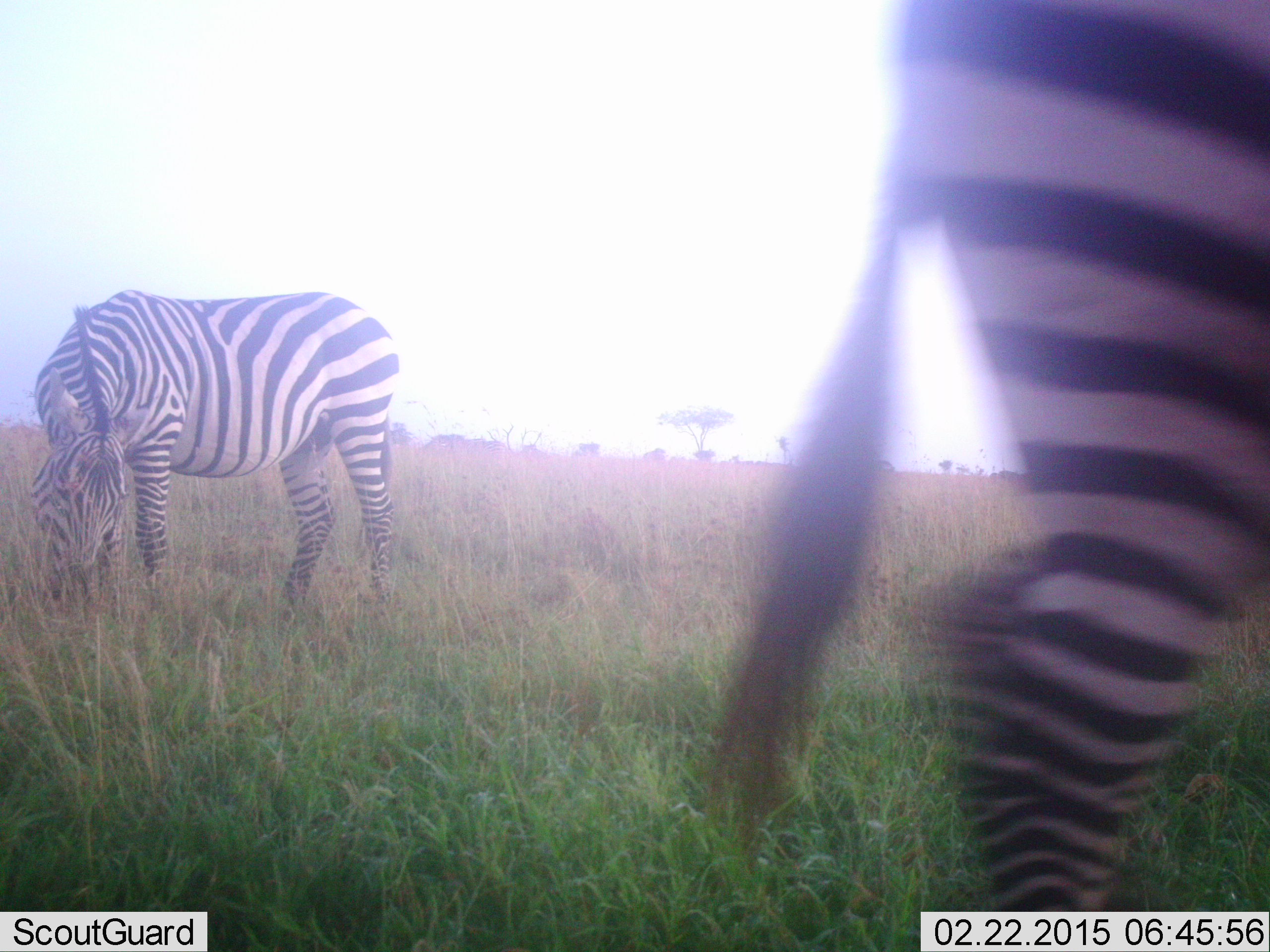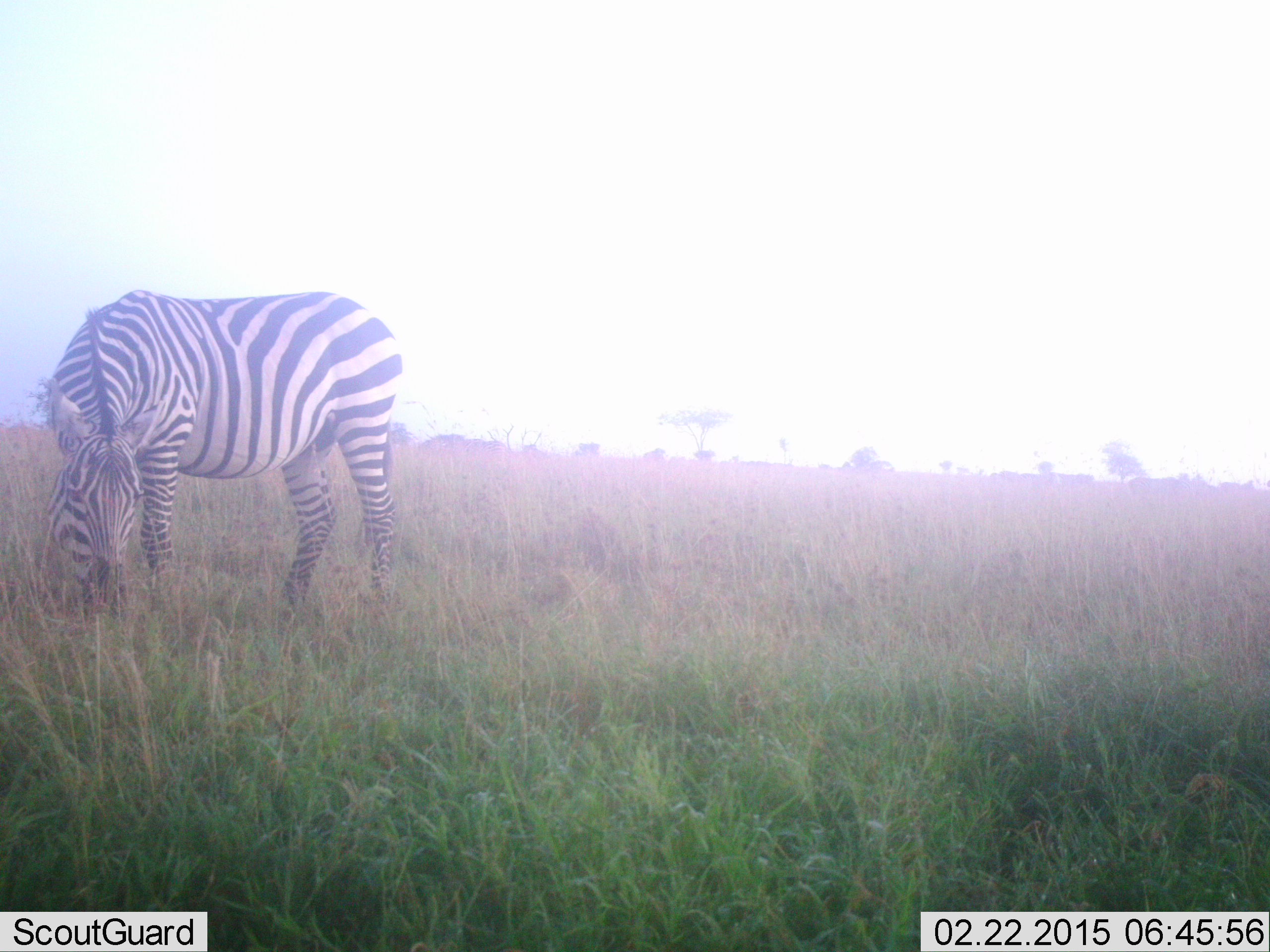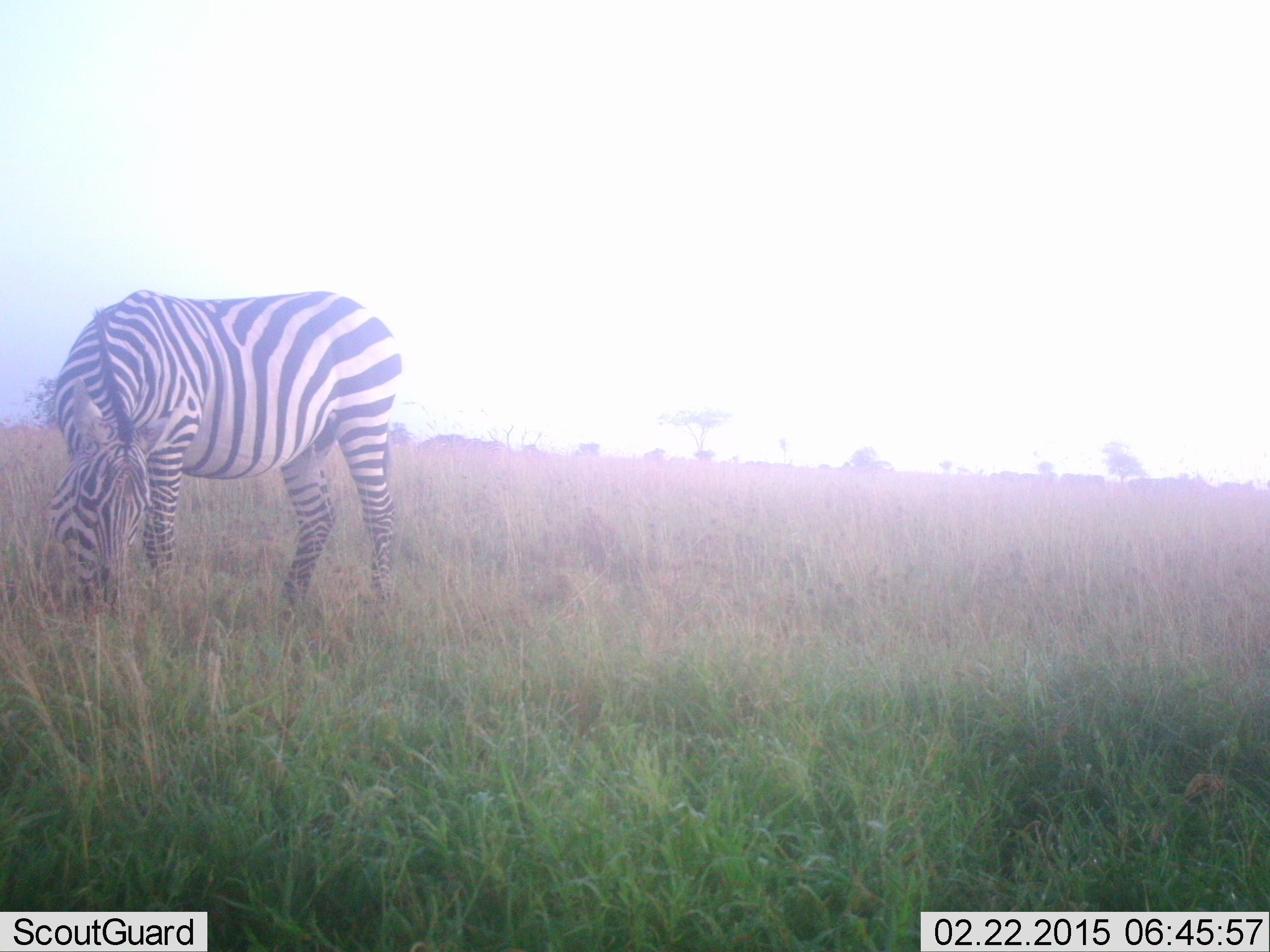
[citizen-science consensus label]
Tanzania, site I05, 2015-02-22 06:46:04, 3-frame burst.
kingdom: Animalia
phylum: Chordata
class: Mammalia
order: Perissodactyla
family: Equidae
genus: Equus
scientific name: Equus quagga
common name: plains zebra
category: zebra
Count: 1.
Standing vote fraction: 30%.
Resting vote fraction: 0%.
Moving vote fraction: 40%.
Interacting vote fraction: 0%.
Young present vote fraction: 0%.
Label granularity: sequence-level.